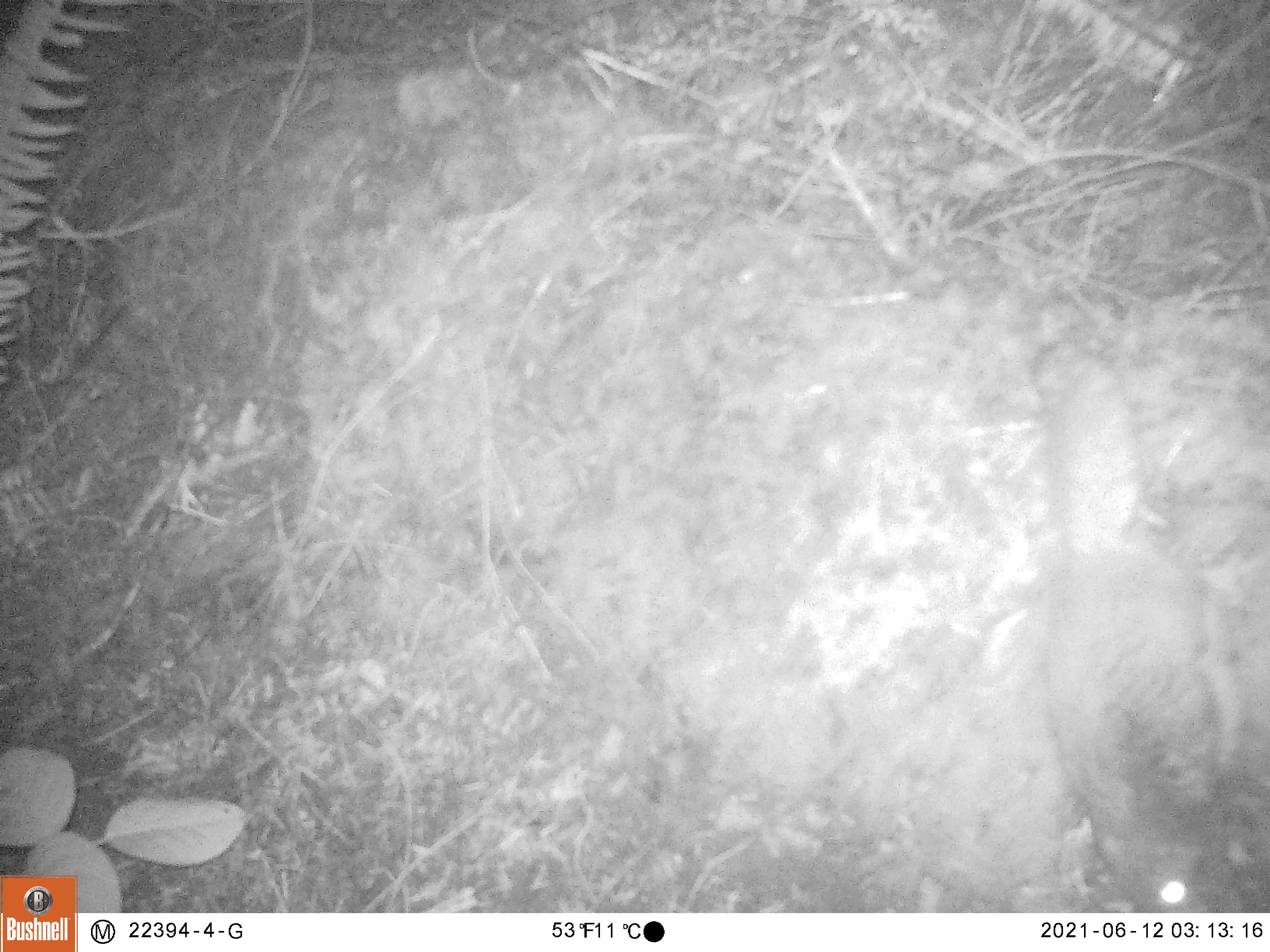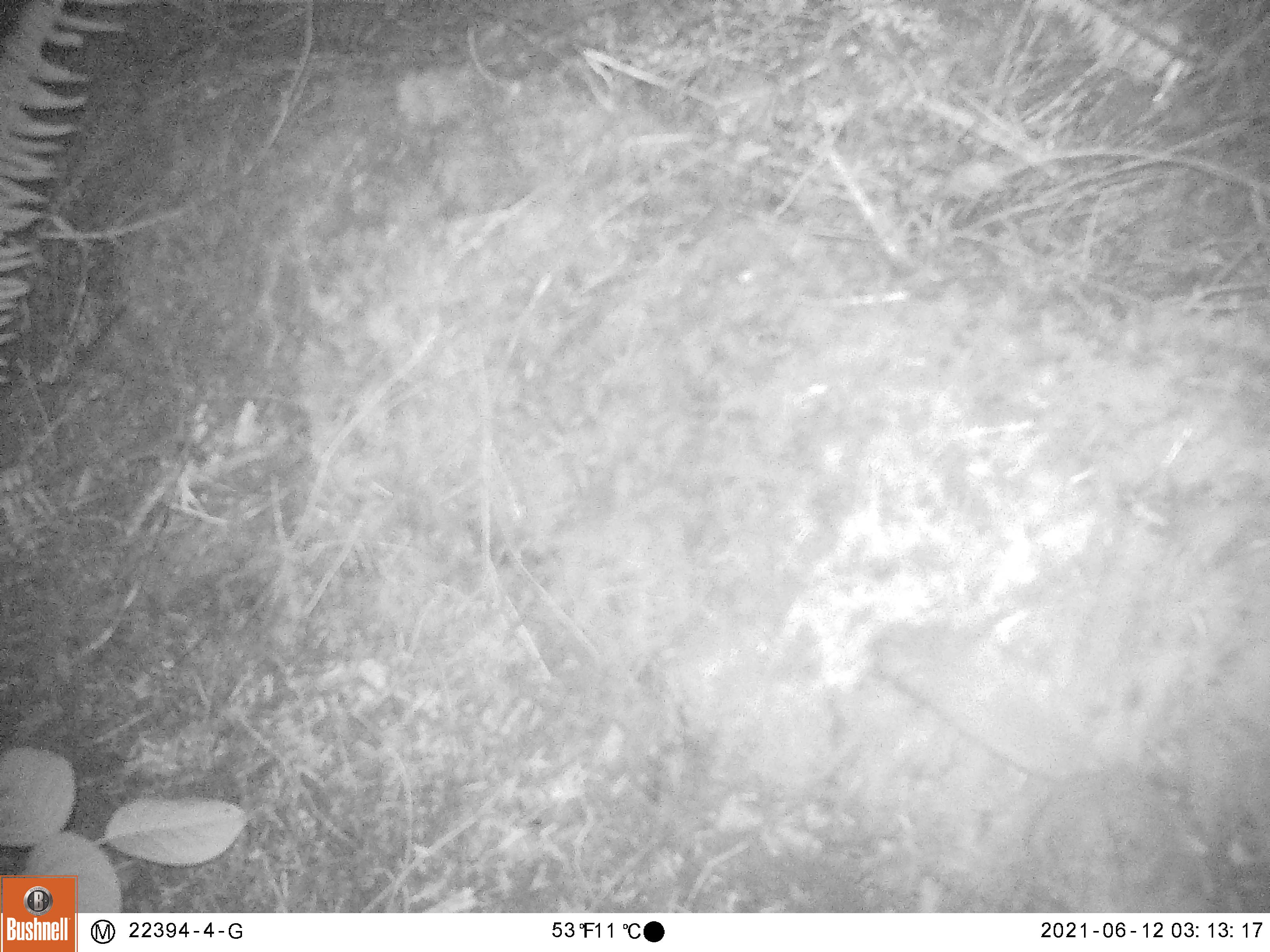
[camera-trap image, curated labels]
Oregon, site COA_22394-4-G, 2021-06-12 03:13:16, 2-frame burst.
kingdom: Animalia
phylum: Chordata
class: Mammalia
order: Rodentia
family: Sciuridae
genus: Glaucomys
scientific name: Glaucomys oregonensis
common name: humboldt's flying squirrel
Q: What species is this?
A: Humboldt's flying squirrel (Glaucomys oregonensis).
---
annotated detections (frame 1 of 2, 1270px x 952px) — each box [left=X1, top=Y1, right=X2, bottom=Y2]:
humboldt's flying squirrel: [left=951, top=303, right=1258, bottom=912]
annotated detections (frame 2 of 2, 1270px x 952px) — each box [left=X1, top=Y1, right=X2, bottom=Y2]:
humboldt's flying squirrel: [left=843, top=592, right=1254, bottom=913]